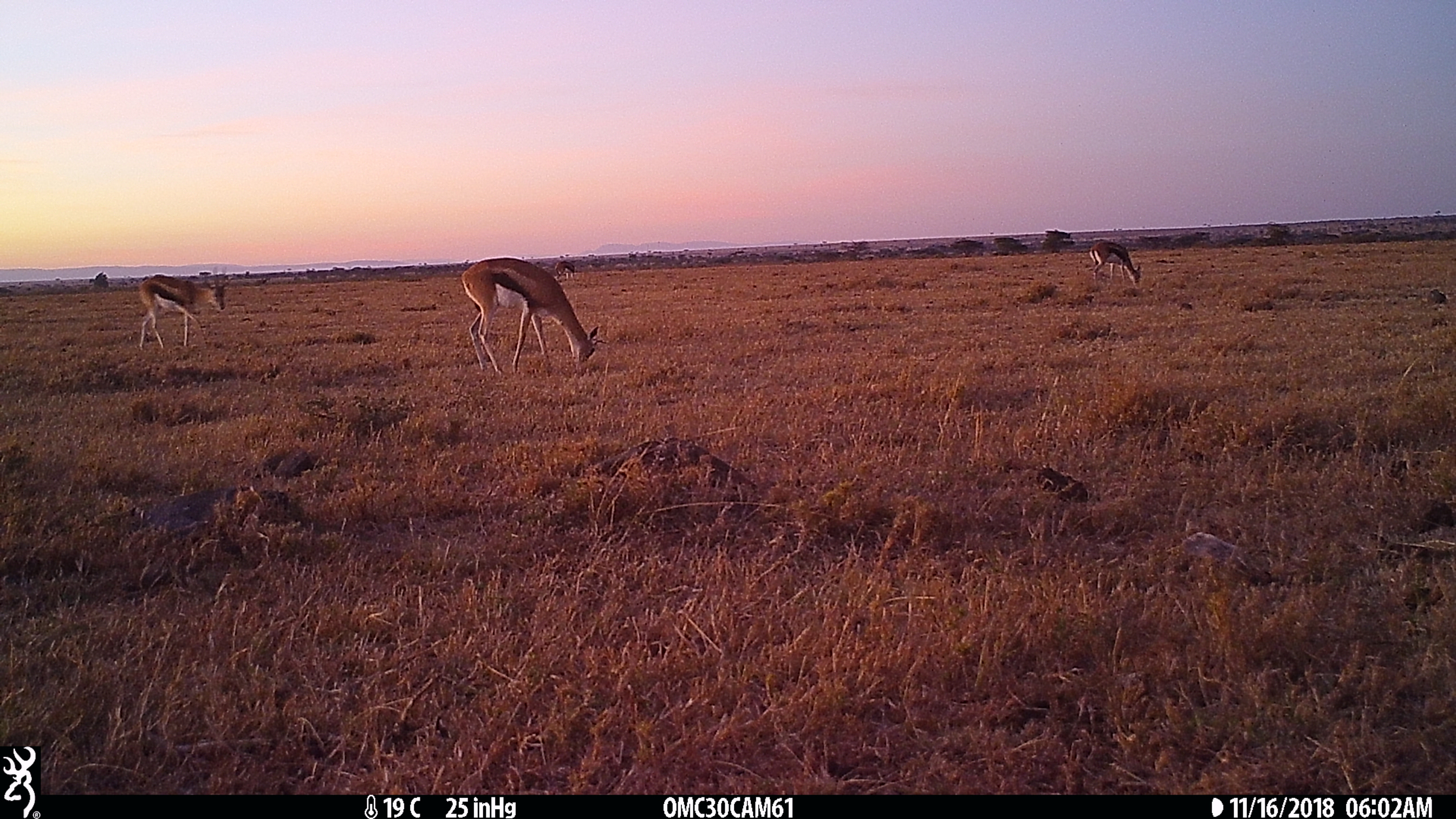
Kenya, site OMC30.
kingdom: Animalia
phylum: Chordata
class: Mammalia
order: Artiodactyla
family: Bovidae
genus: Eudorcas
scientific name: Eudorcas thomsonii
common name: thomon's gazelle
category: gazelle thomsons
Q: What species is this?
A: Gazelle thomsons (thomon's gazelle) (Eudorcas thomsonii).